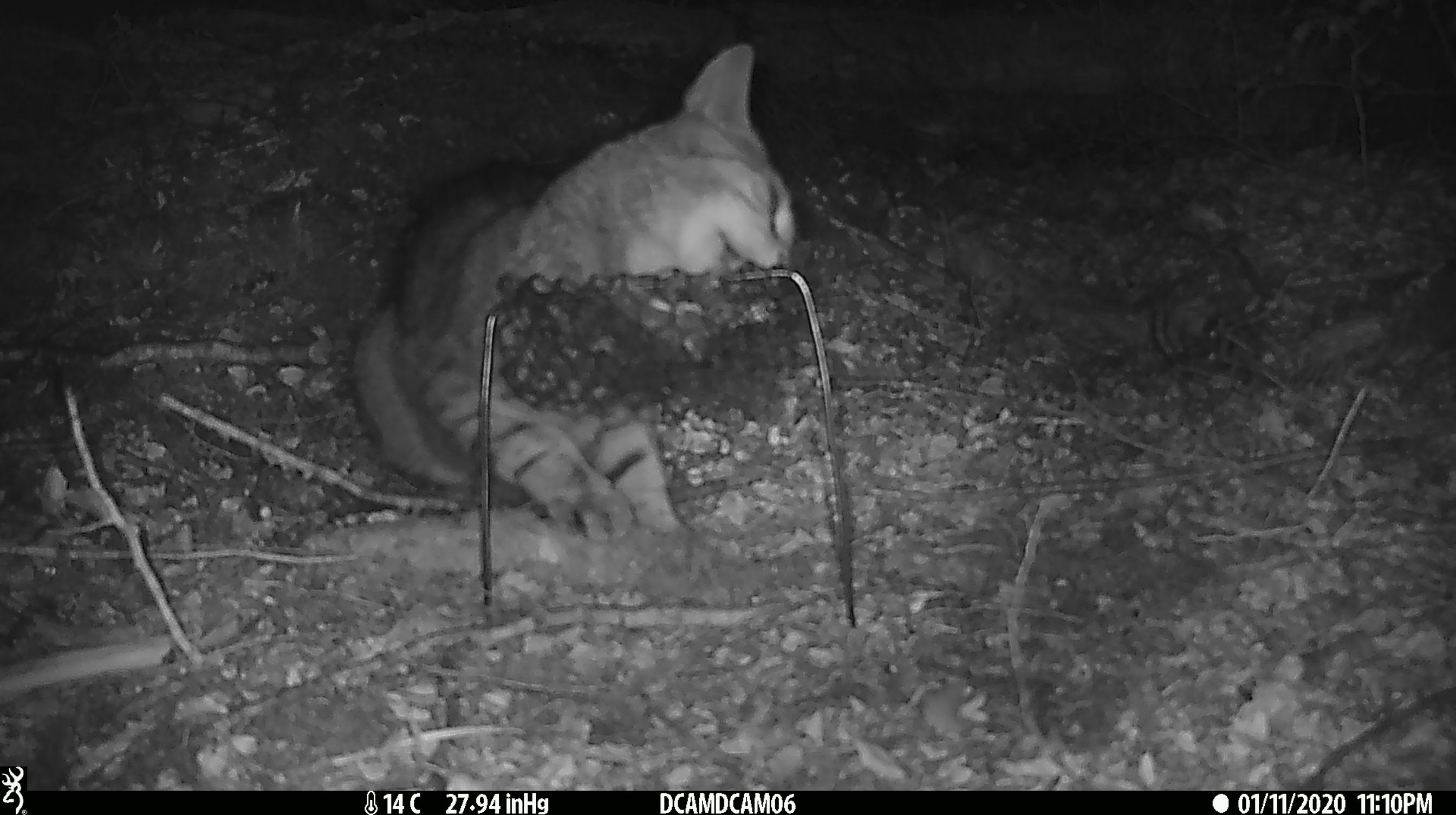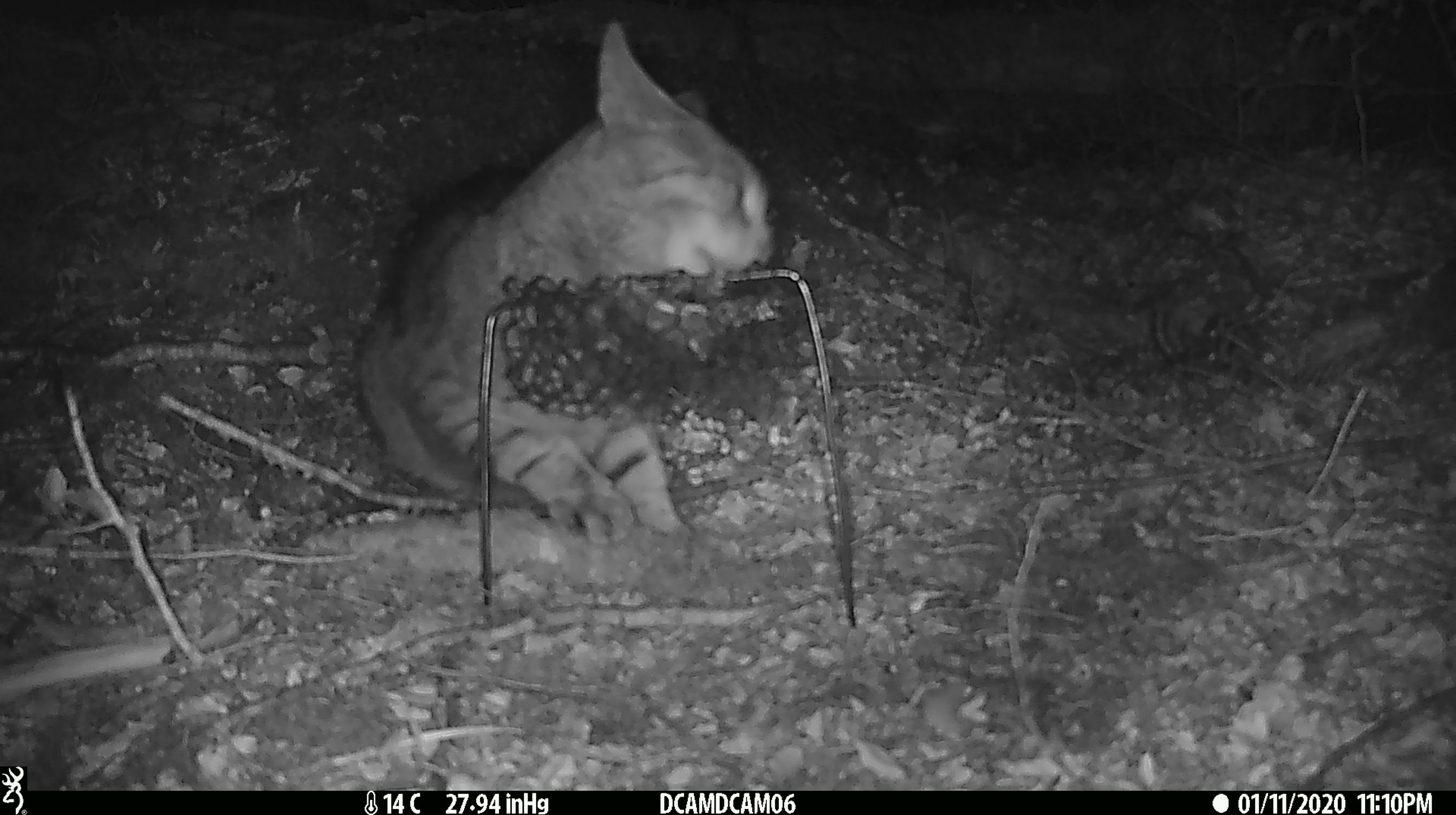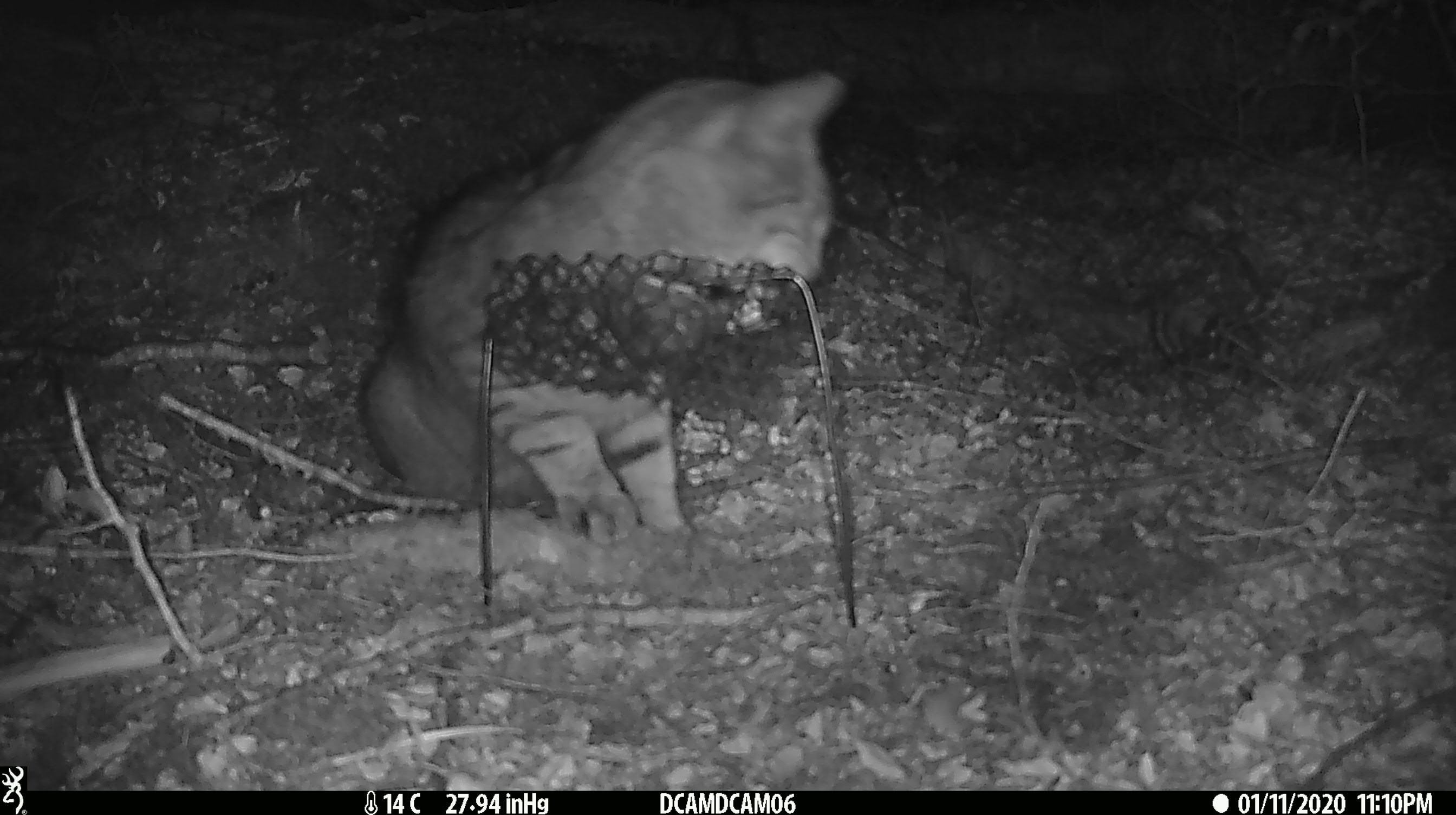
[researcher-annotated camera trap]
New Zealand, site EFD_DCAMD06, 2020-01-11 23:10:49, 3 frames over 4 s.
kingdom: Animalia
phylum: Chordata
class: Mammalia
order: Carnivora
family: Felidae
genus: Felis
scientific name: Felis catus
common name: domestic cat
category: cat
Cat (domestic cat) (Felis catus).